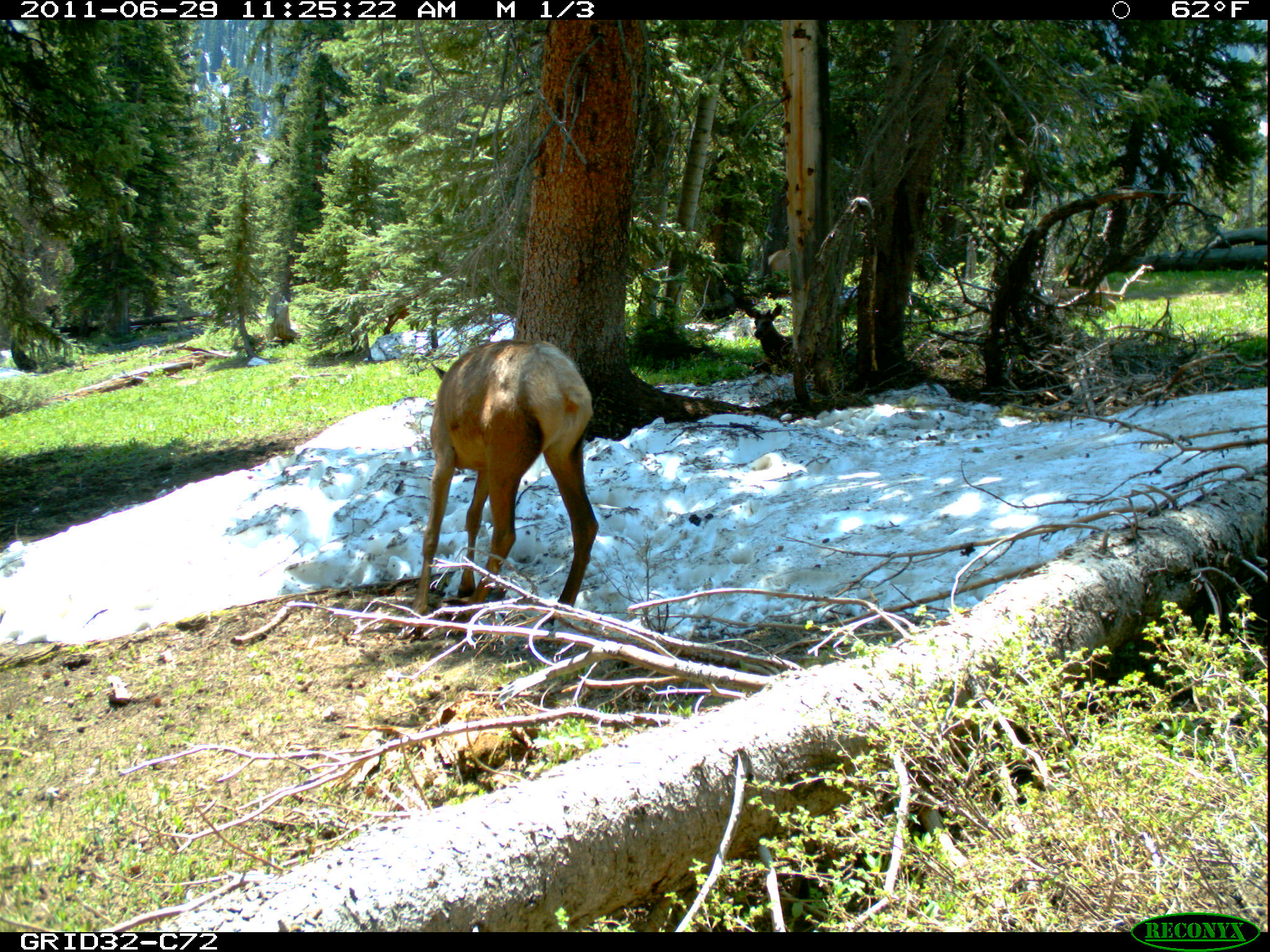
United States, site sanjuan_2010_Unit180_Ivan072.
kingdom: Animalia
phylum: Chordata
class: Mammalia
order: Artiodactyla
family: Cervidae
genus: Cervus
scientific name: Cervus elaphus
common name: red deer